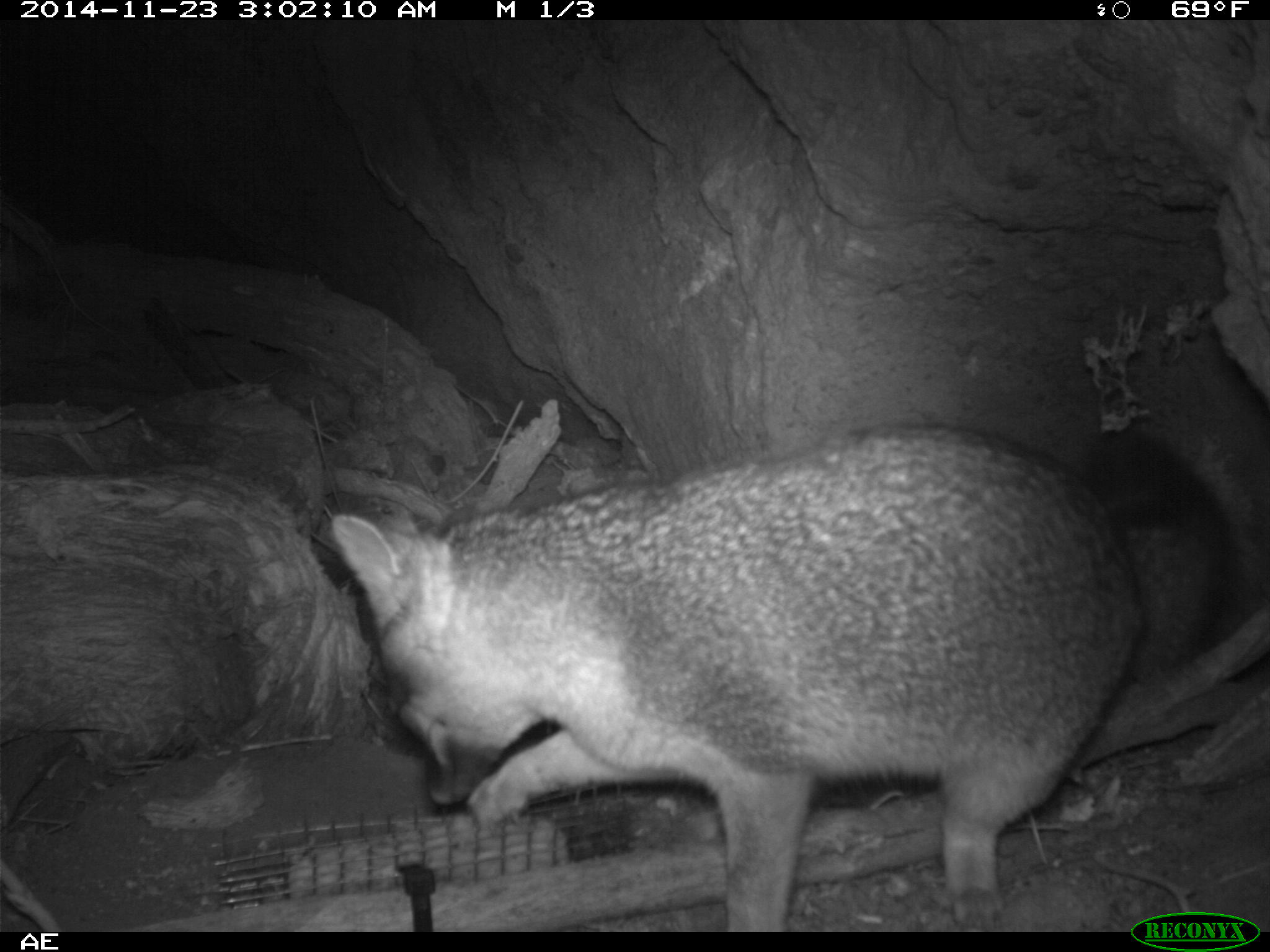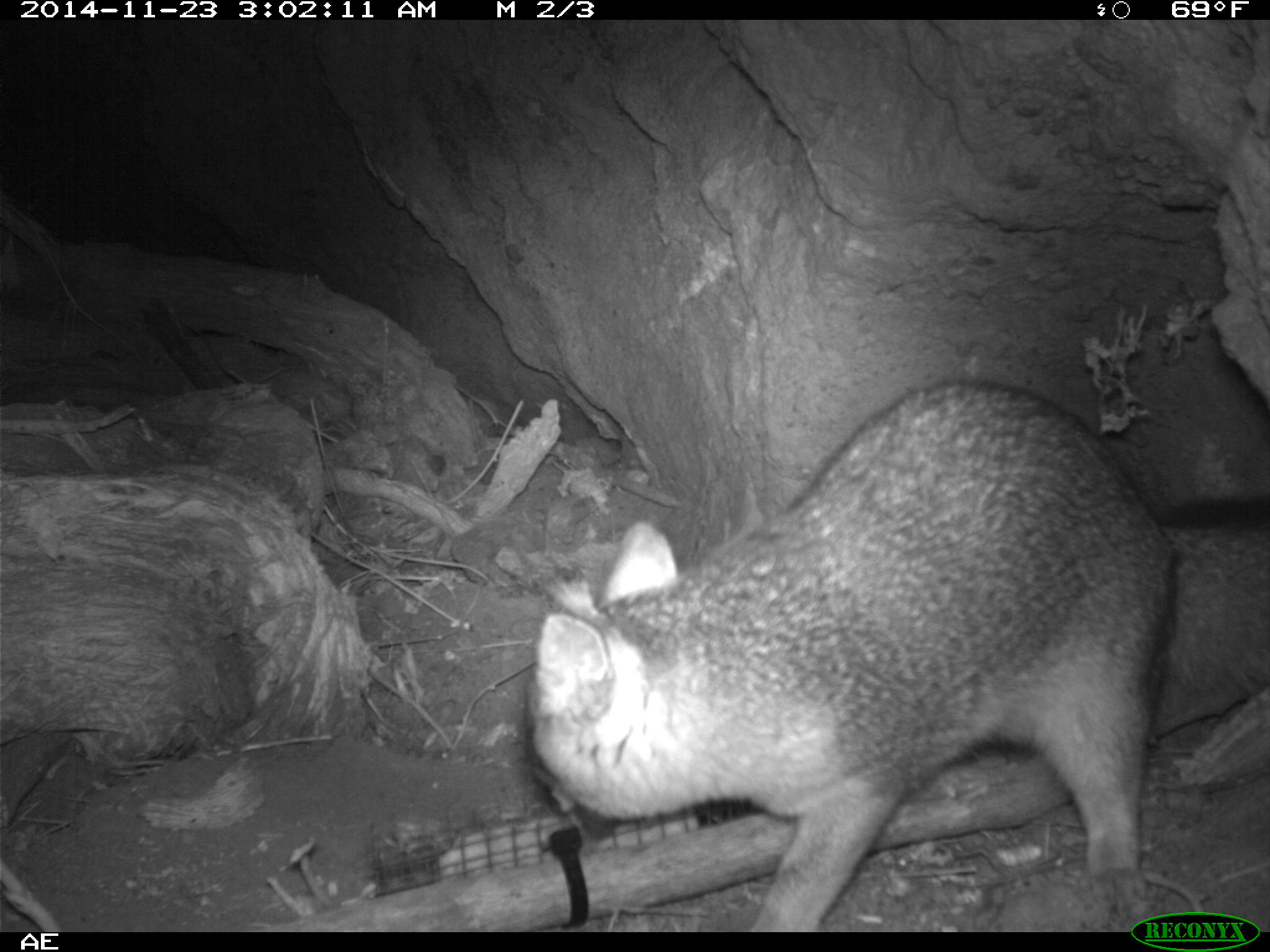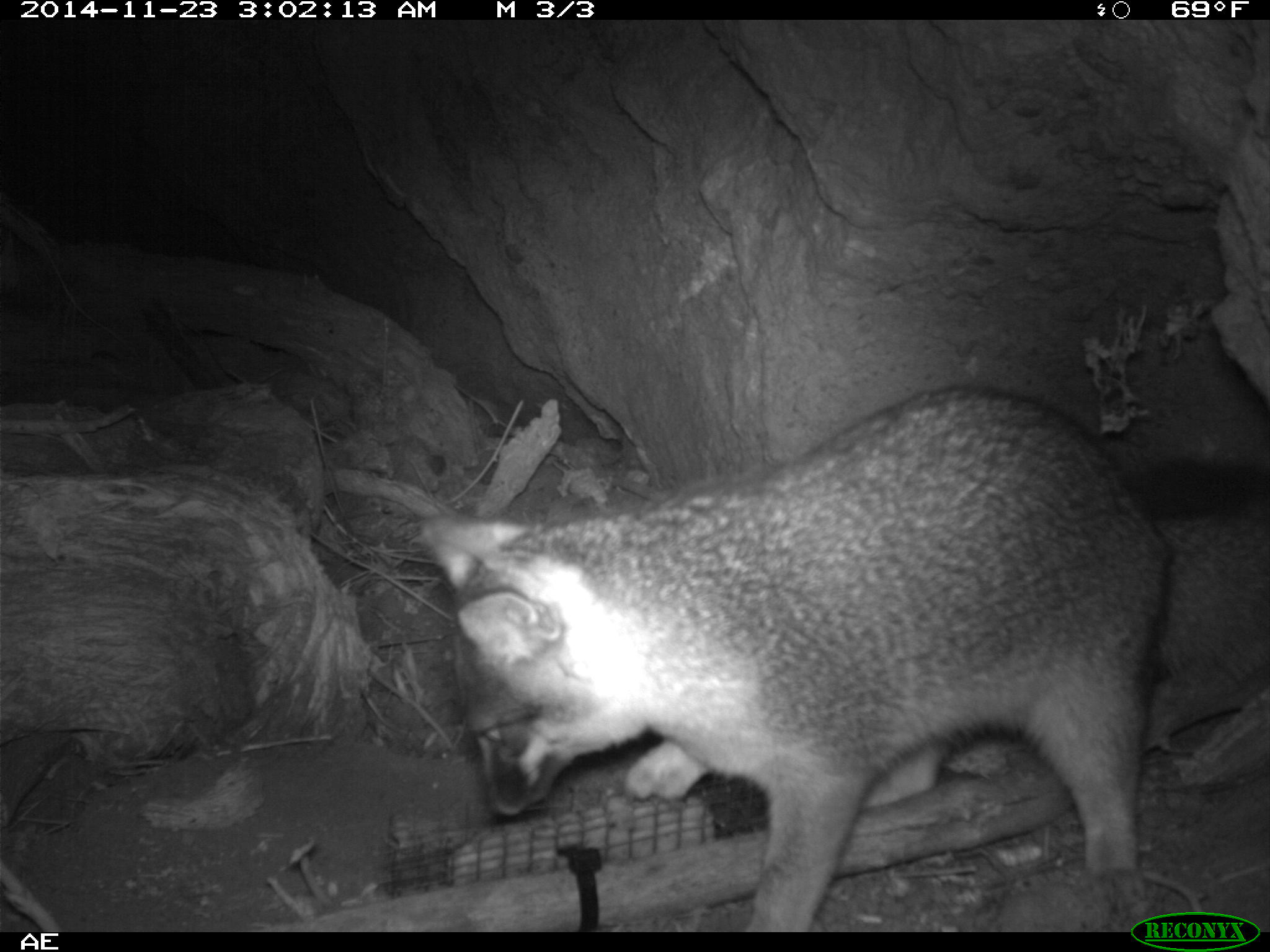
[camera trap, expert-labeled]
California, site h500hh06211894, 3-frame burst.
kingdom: Animalia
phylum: Chordata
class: Mammalia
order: Carnivora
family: Canidae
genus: Urocyon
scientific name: Urocyon littoralis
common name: island fox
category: fox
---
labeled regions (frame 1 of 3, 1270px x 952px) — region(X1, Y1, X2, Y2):
fox: region(331, 421, 1257, 933)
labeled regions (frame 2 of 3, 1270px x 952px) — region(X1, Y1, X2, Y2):
fox: region(530, 380, 1175, 928)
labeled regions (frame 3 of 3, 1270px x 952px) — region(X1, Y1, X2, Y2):
fox: region(416, 381, 1269, 932)